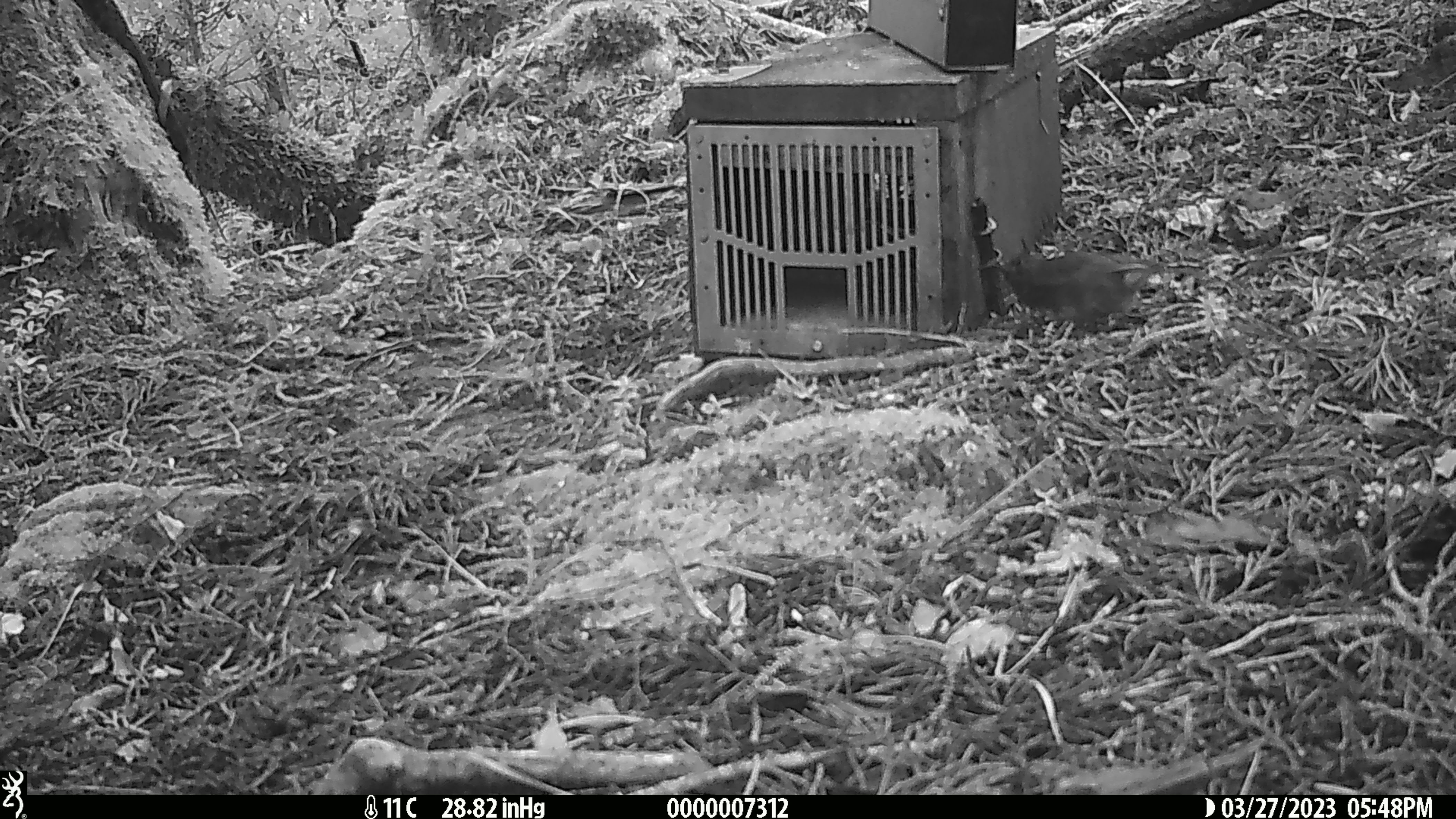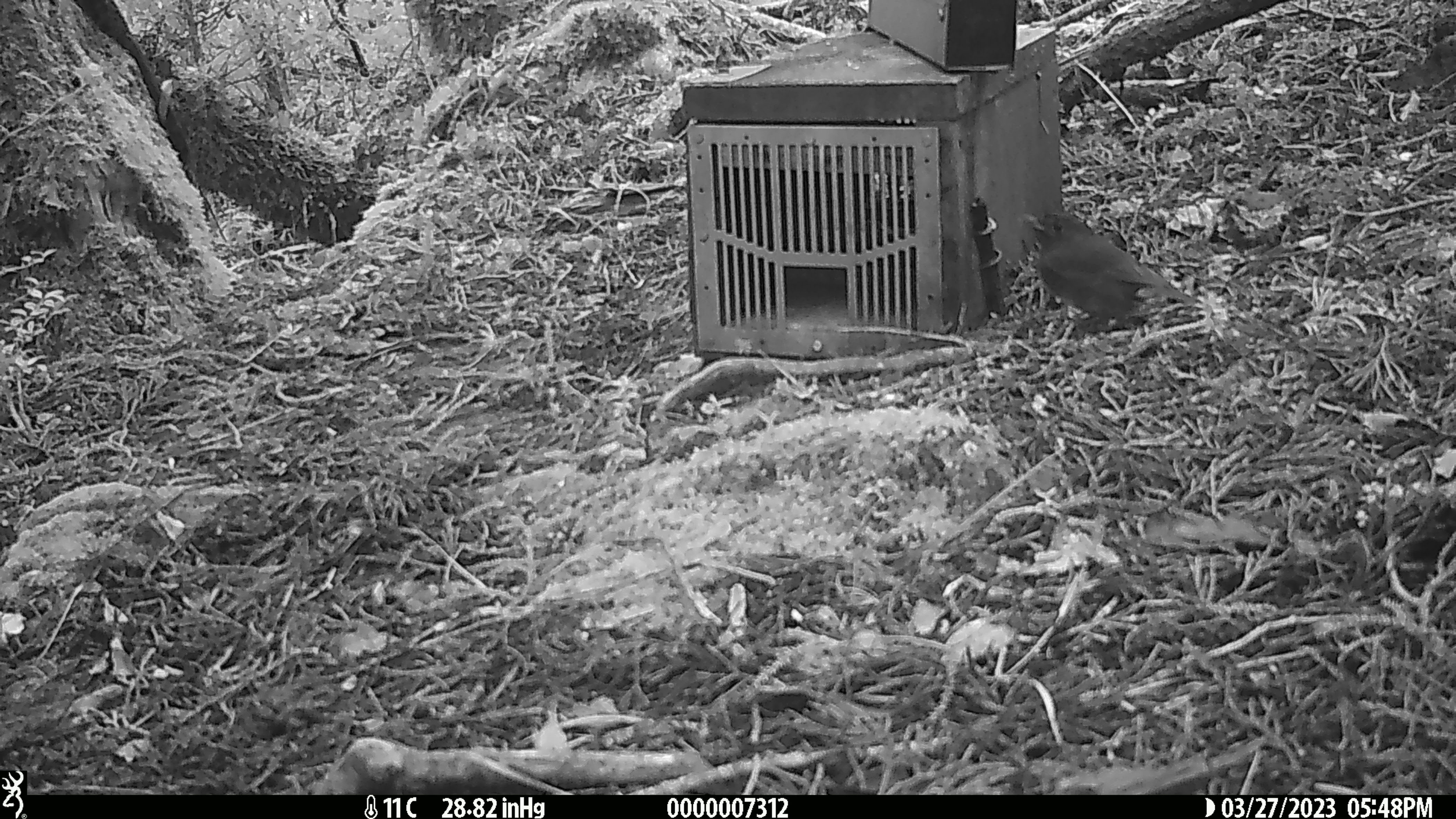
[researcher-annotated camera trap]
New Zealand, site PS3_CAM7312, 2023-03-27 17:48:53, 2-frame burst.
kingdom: Animalia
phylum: Chordata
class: Aves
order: Passeriformes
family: Petroicidae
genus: Petroica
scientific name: Petroica australis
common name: new zealand robin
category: robin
Robin (new zealand robin) (Petroica australis).